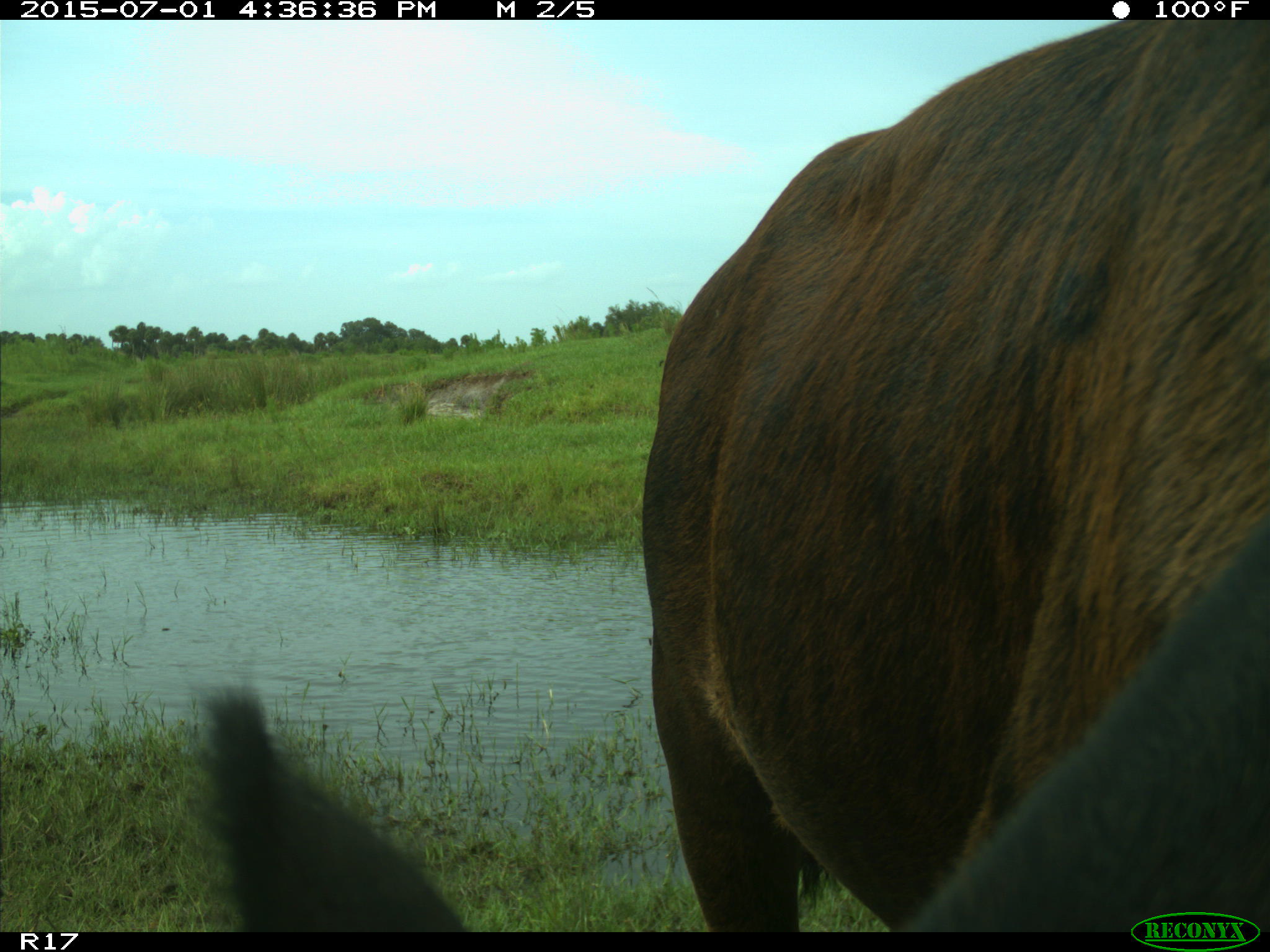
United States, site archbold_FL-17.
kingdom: Animalia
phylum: Chordata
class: Mammalia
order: Artiodactyla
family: Bovidae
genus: Bos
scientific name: Bos taurus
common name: domestic cow